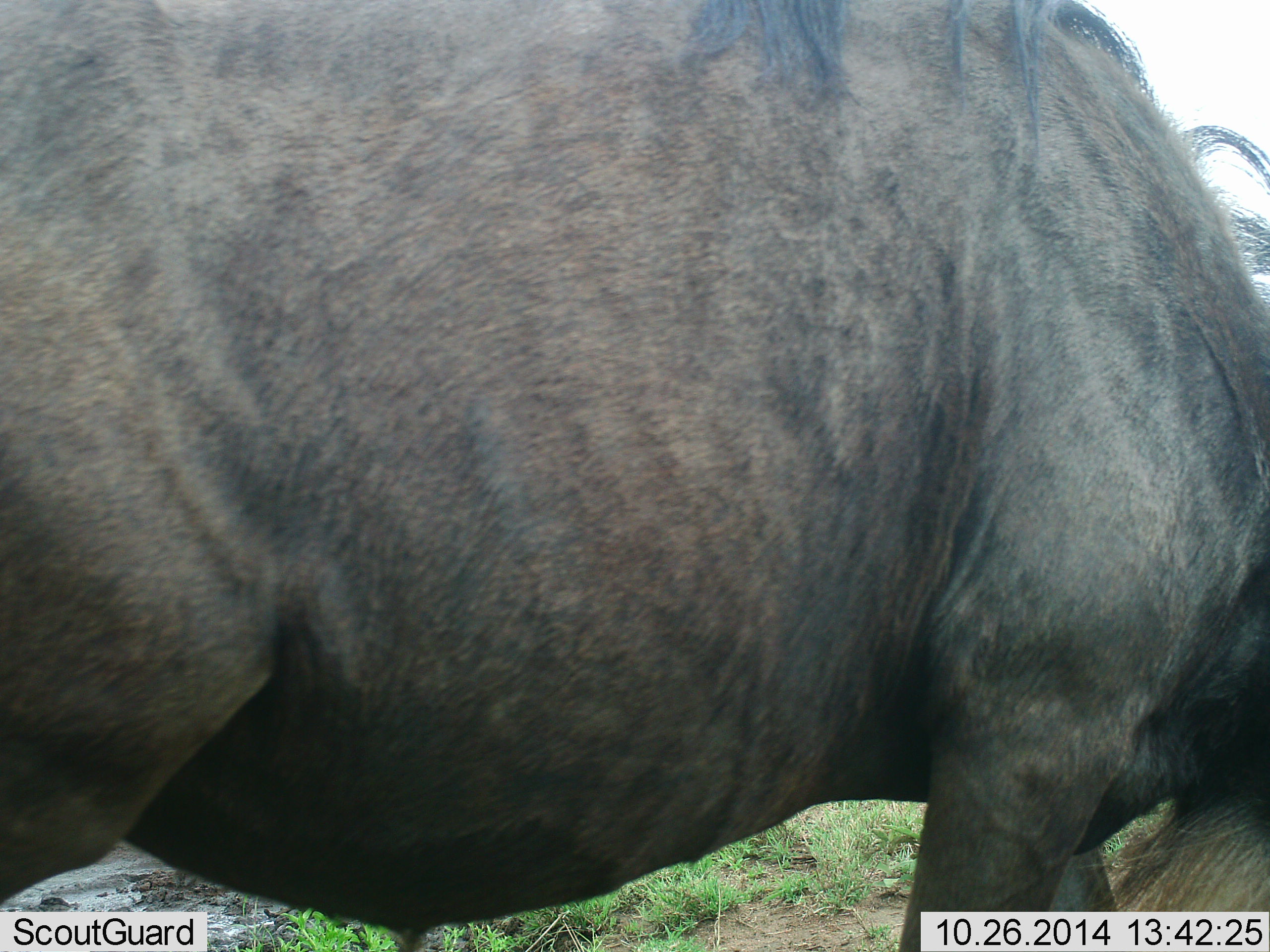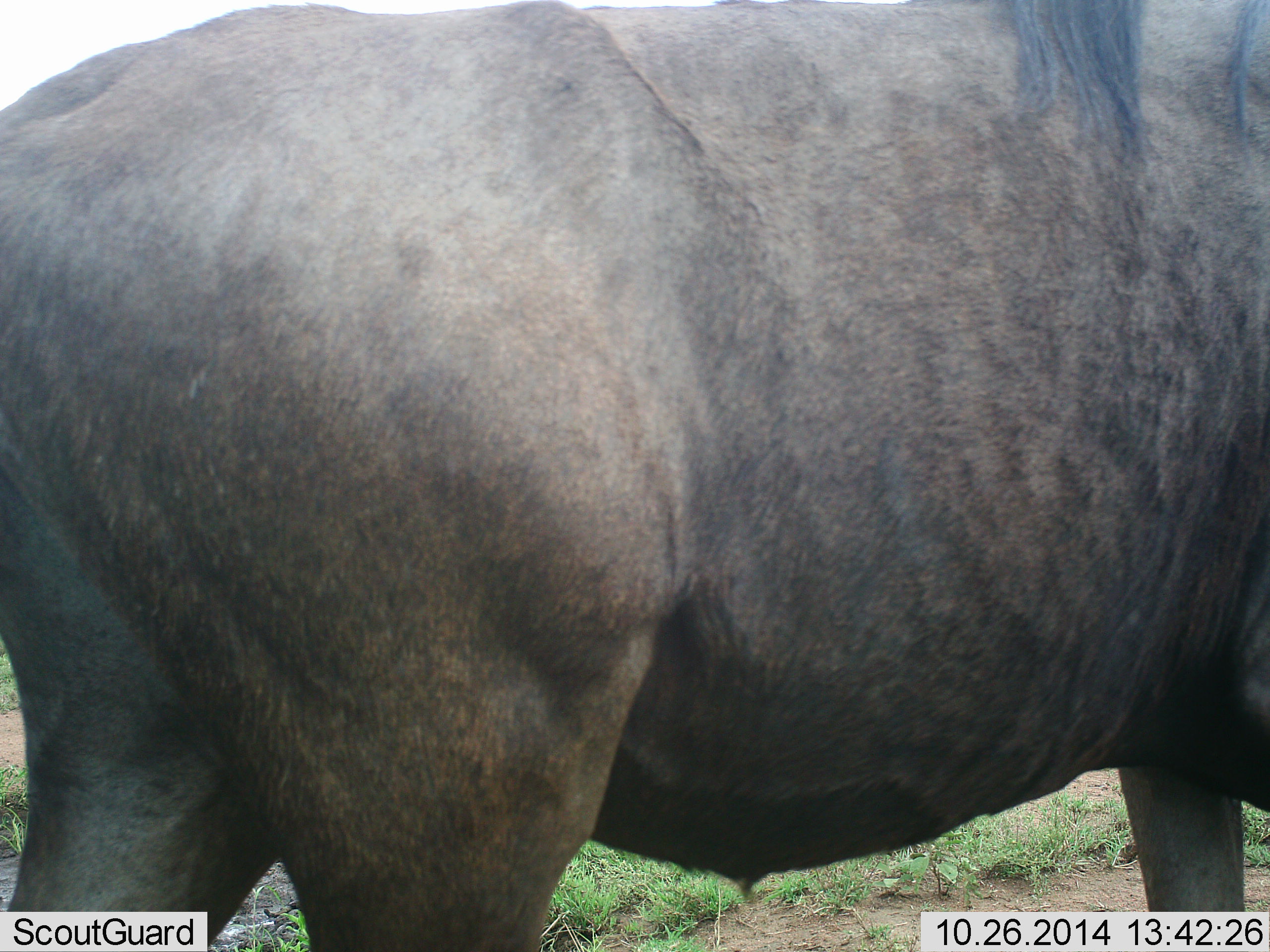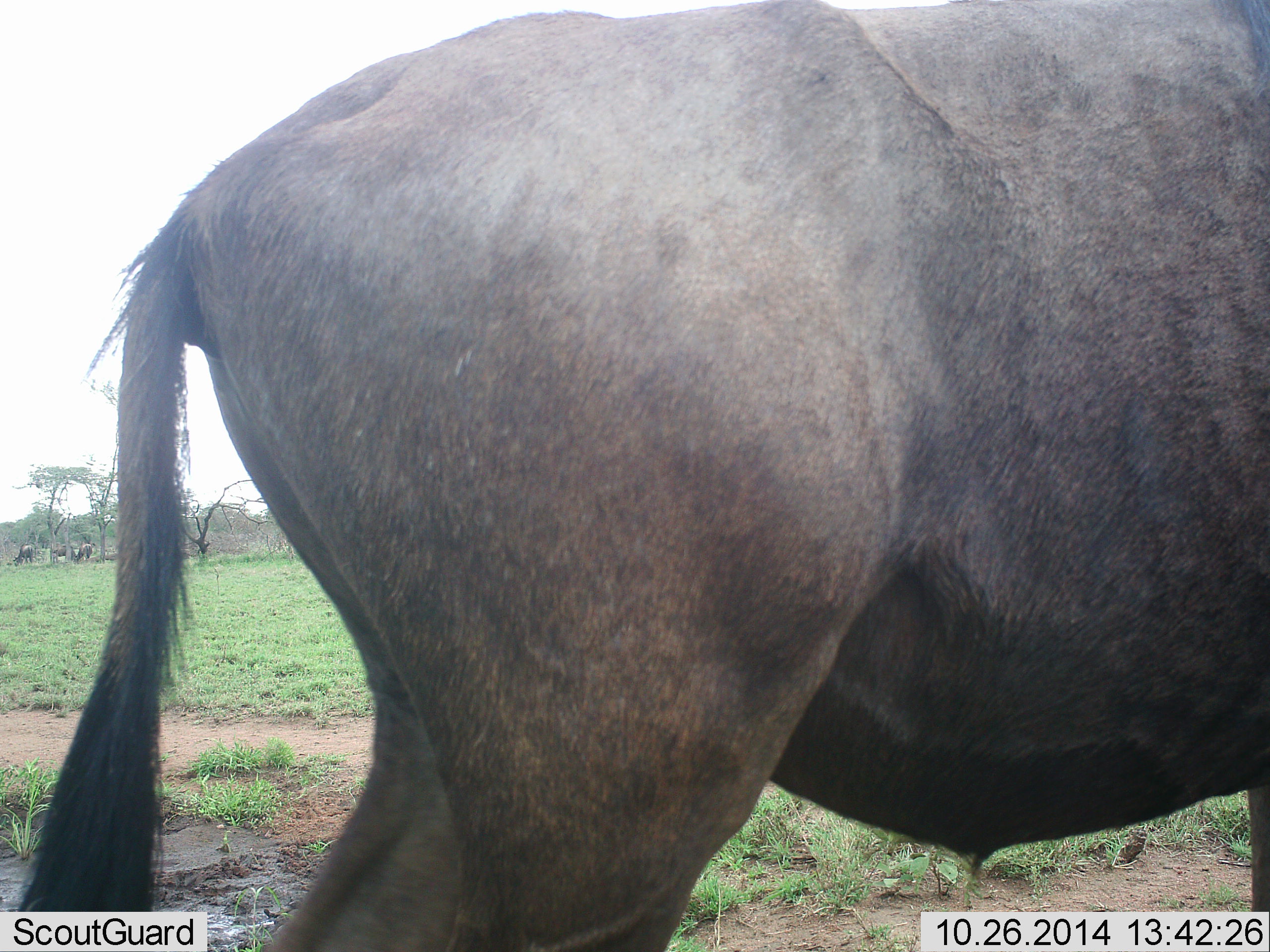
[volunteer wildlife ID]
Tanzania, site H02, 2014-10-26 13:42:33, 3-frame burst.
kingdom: Animalia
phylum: Chordata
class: Mammalia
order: Artiodactyla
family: Bovidae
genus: Connochaetes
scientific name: Connochaetes taurinus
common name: blue wildebeest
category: wildebeest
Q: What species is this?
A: Wildebeest (blue wildebeest) (Connochaetes taurinus).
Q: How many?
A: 1.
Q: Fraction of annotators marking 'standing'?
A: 60%.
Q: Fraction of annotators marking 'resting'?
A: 0%.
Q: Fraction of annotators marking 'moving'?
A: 60%.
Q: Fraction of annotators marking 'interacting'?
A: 0%.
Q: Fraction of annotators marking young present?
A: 0%.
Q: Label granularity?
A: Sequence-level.